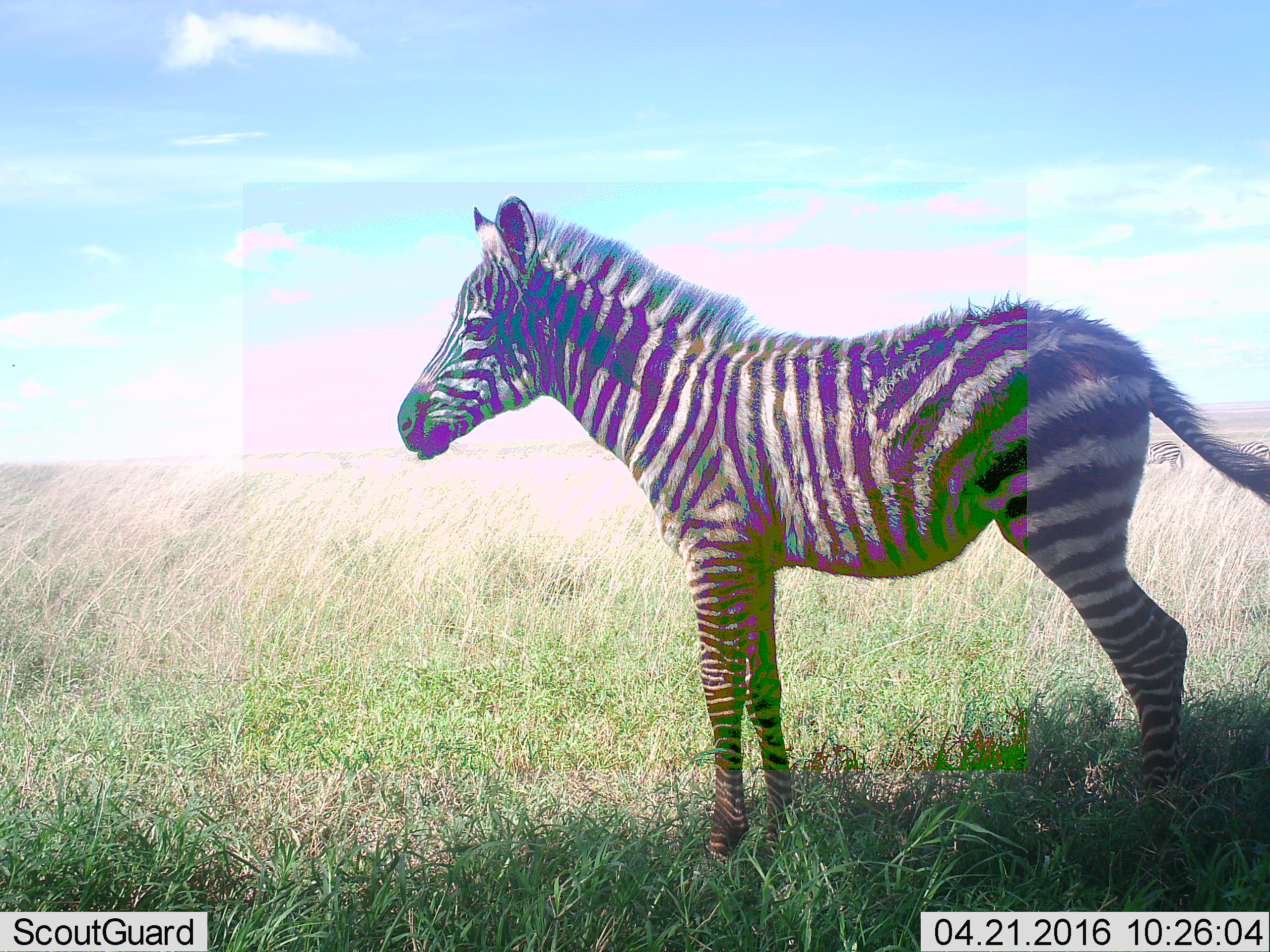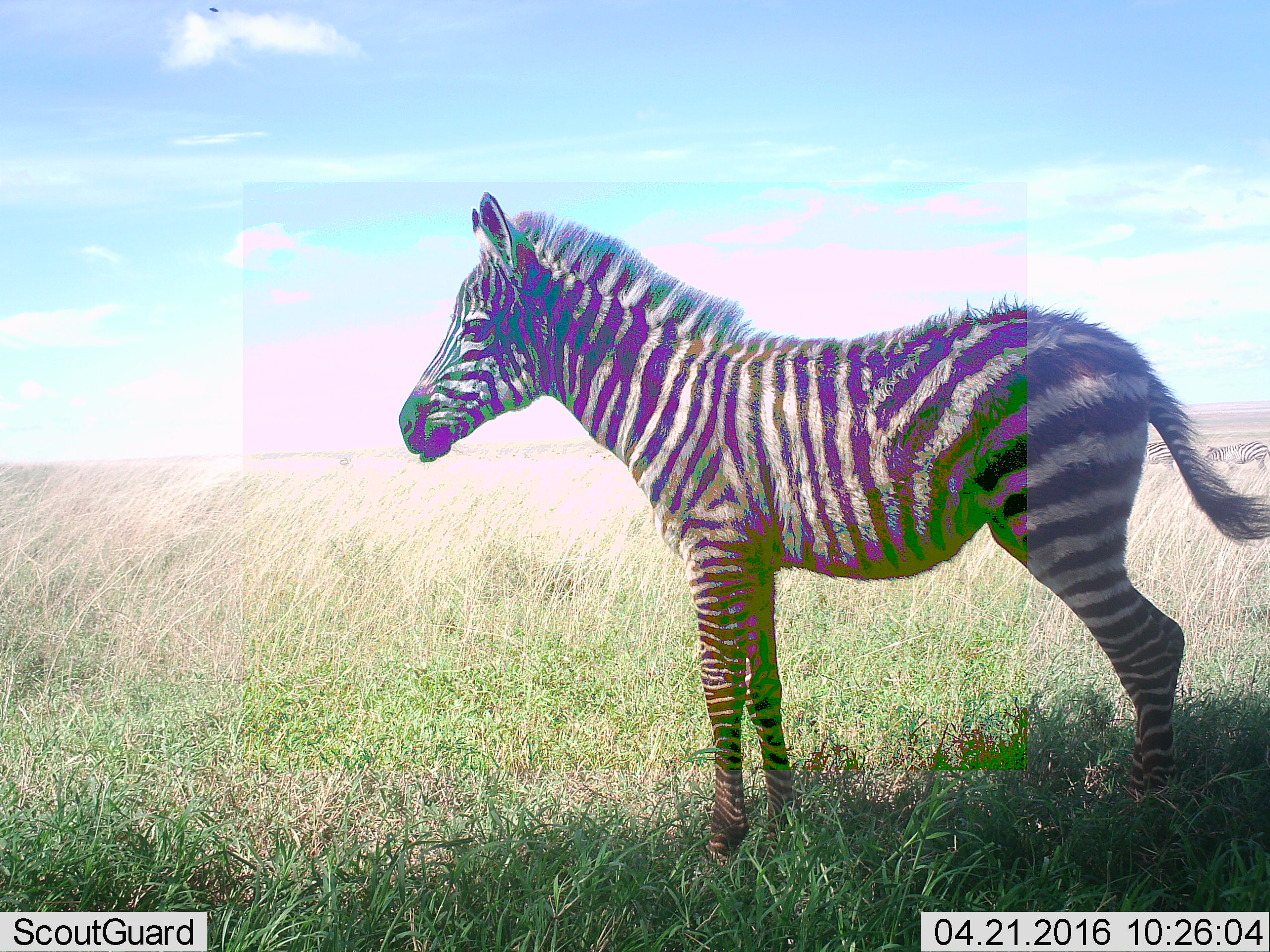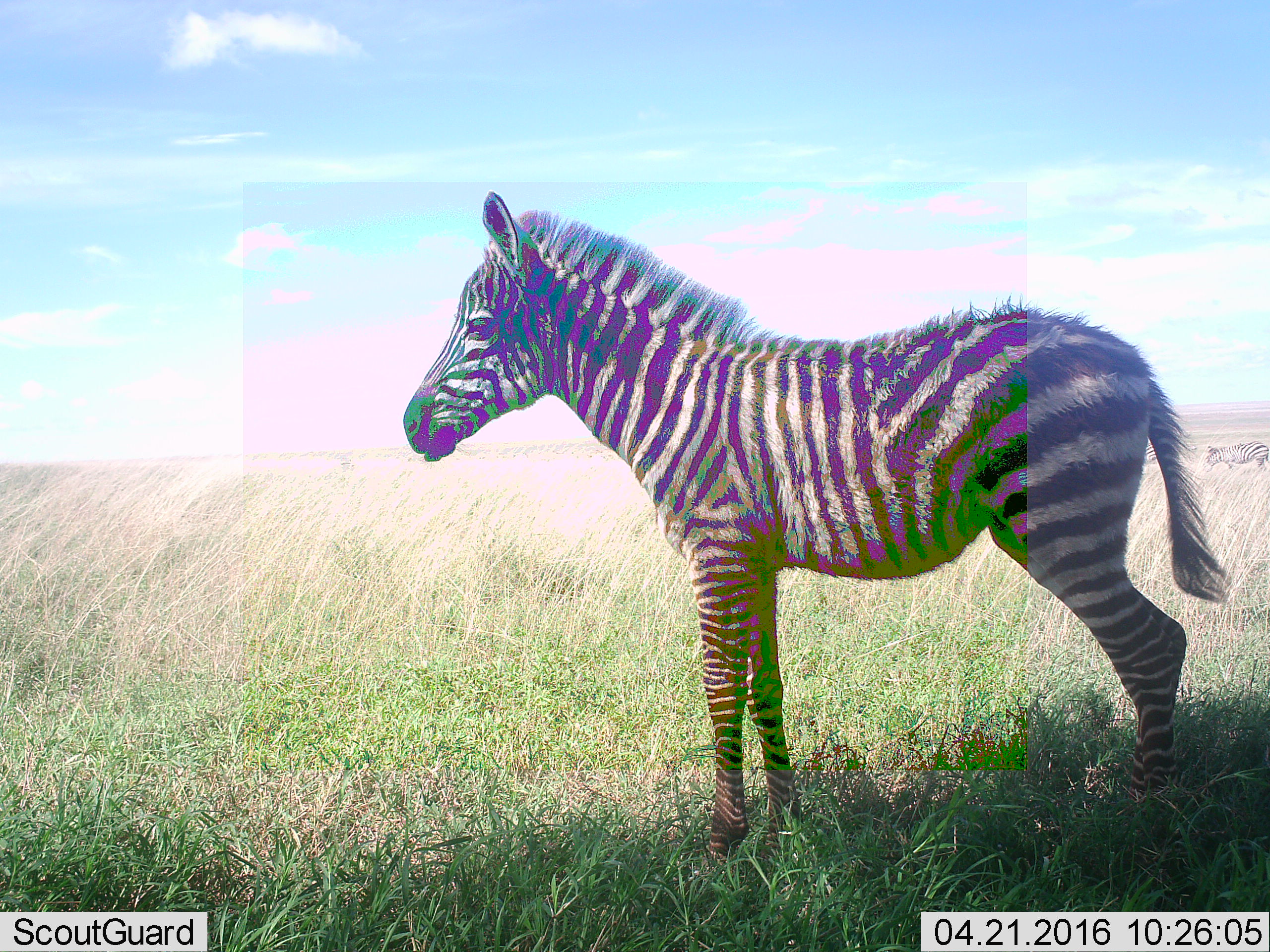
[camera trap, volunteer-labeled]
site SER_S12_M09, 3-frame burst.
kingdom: Animalia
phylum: Chordata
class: Mammalia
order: Perissodactyla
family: Equidae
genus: Equus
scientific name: Equus quagga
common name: plains zebra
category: zebraplains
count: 1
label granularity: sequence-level